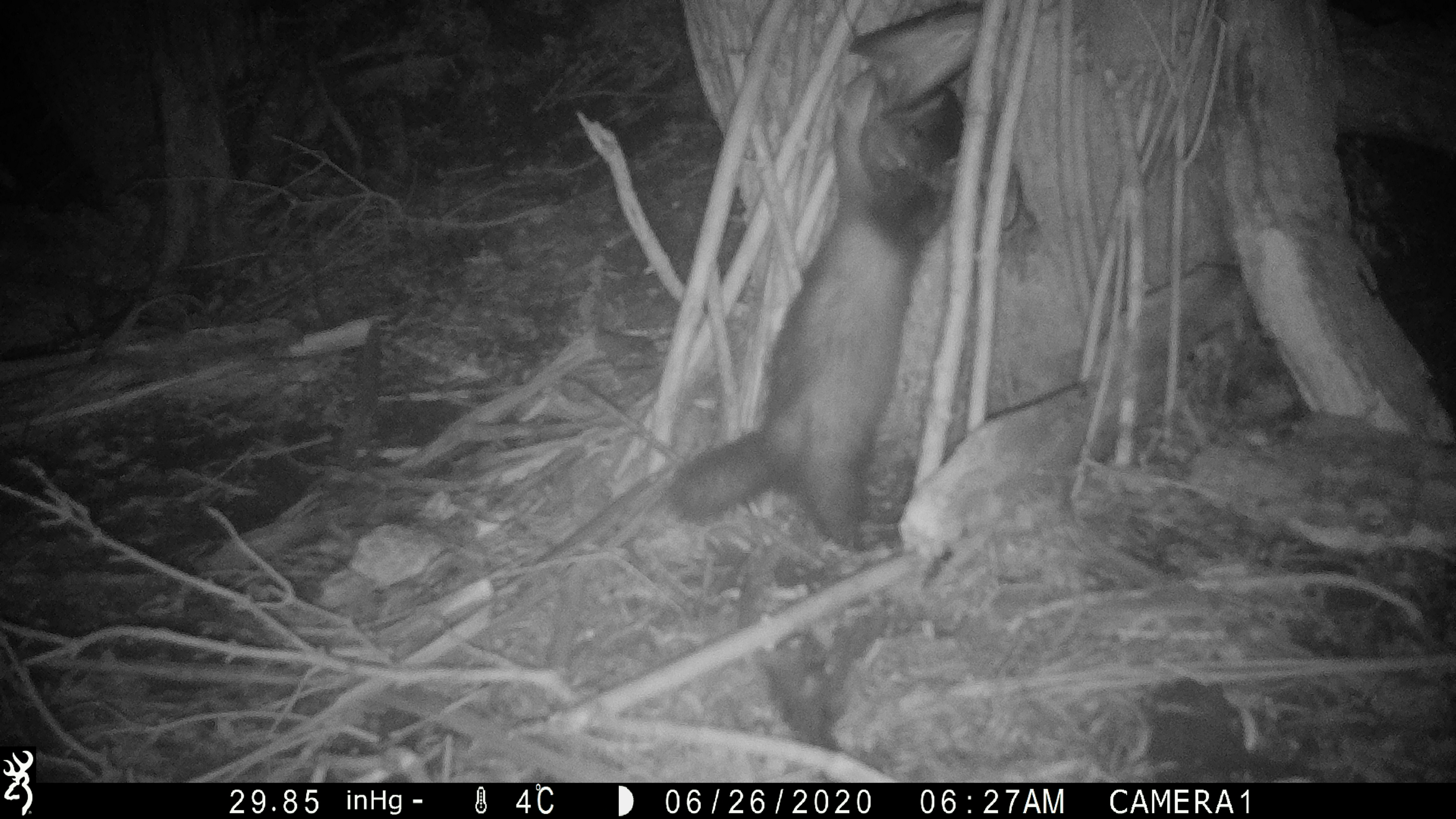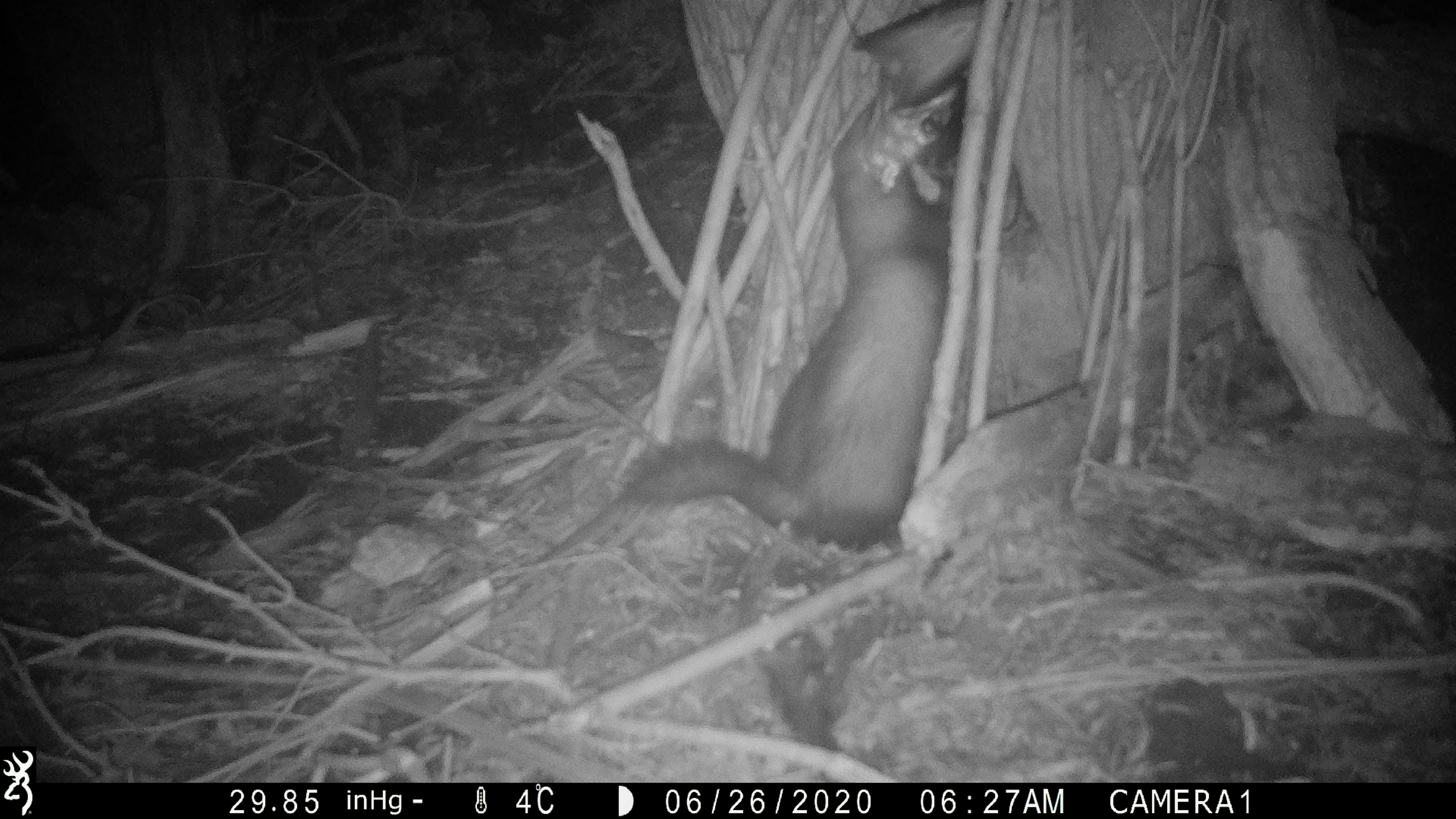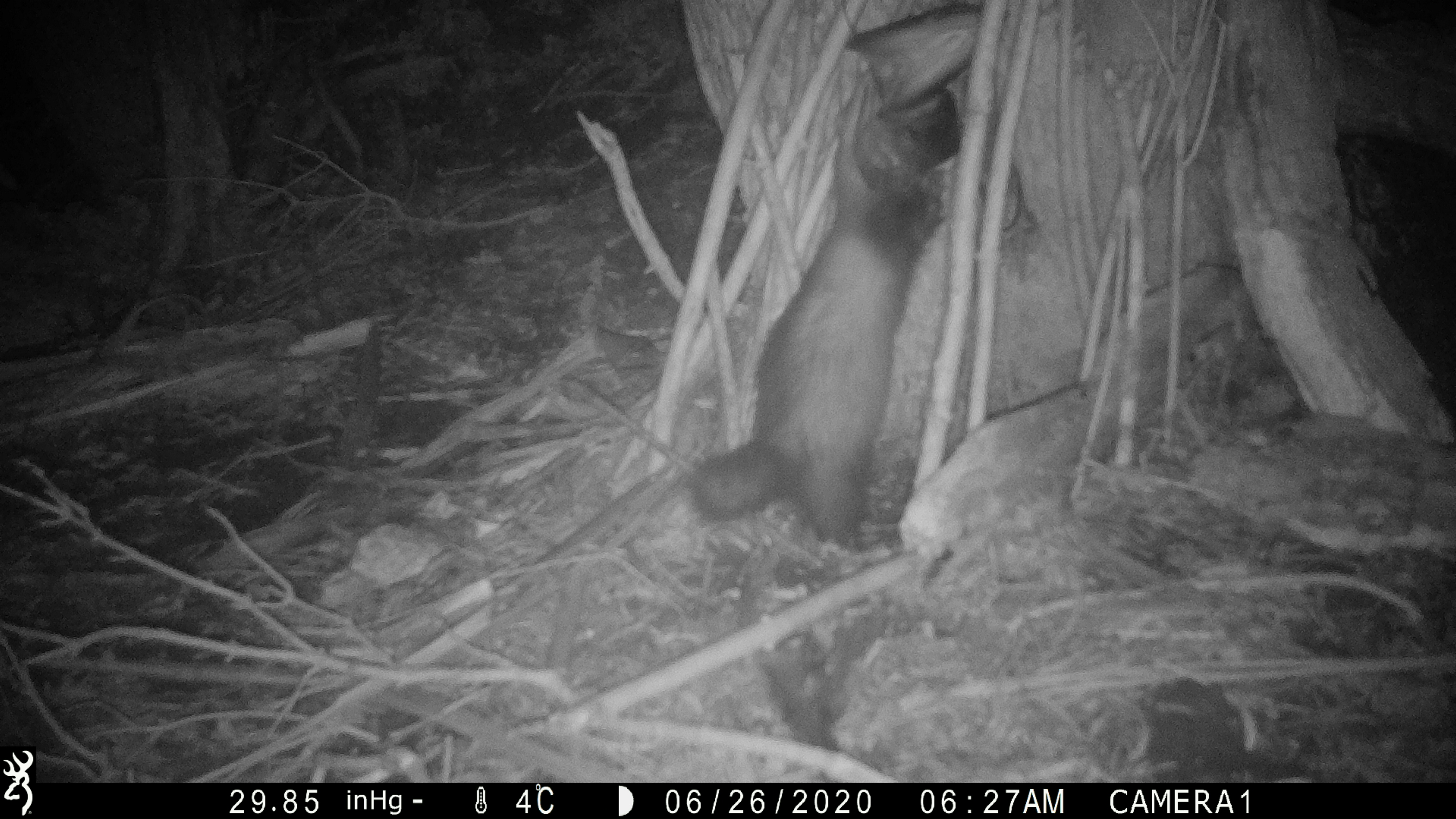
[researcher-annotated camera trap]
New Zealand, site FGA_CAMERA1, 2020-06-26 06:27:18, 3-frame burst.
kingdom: Animalia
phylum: Chordata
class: Mammalia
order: Carnivora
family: Mustelidae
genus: Mustela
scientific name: Mustela furo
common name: ferret